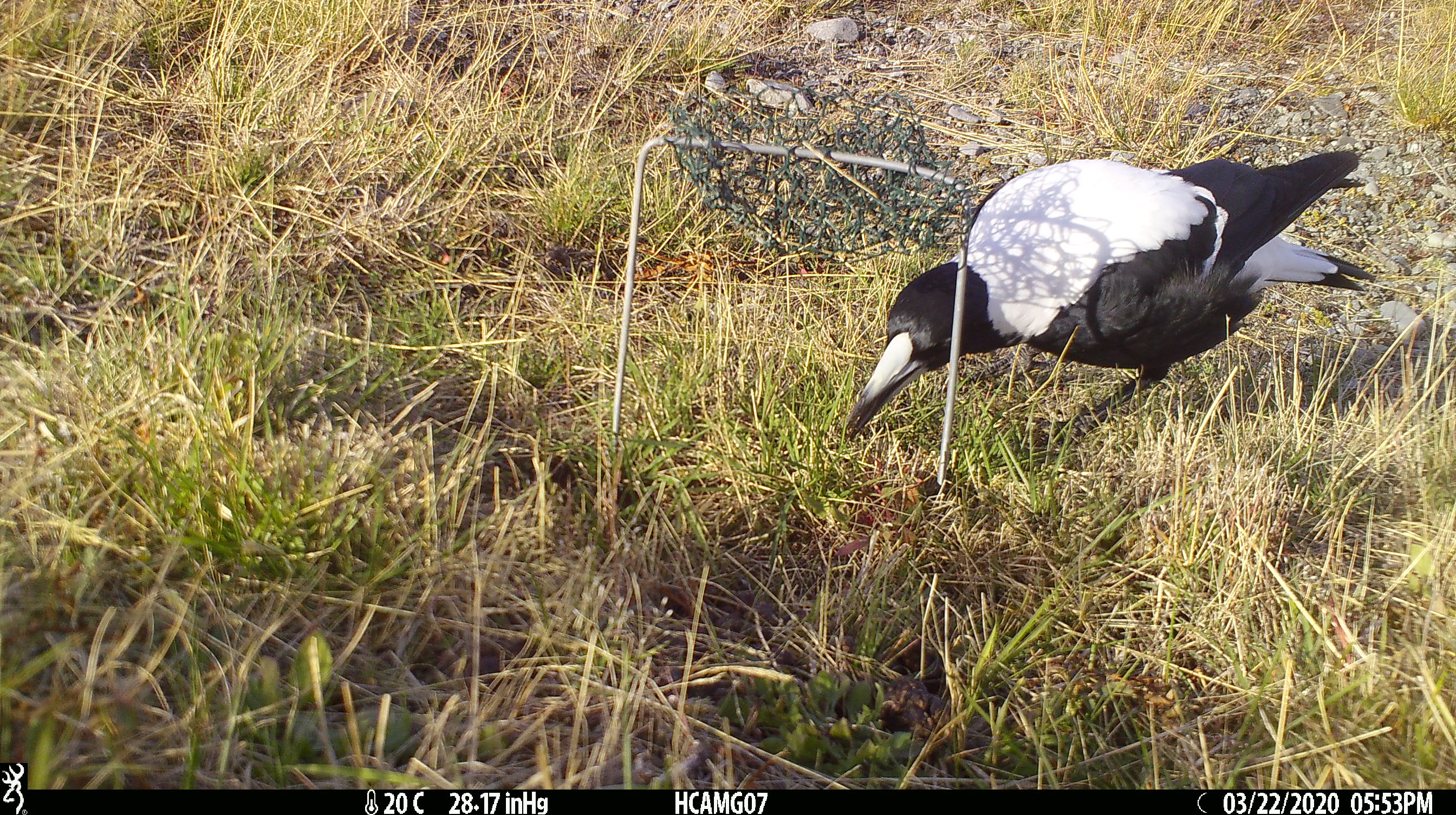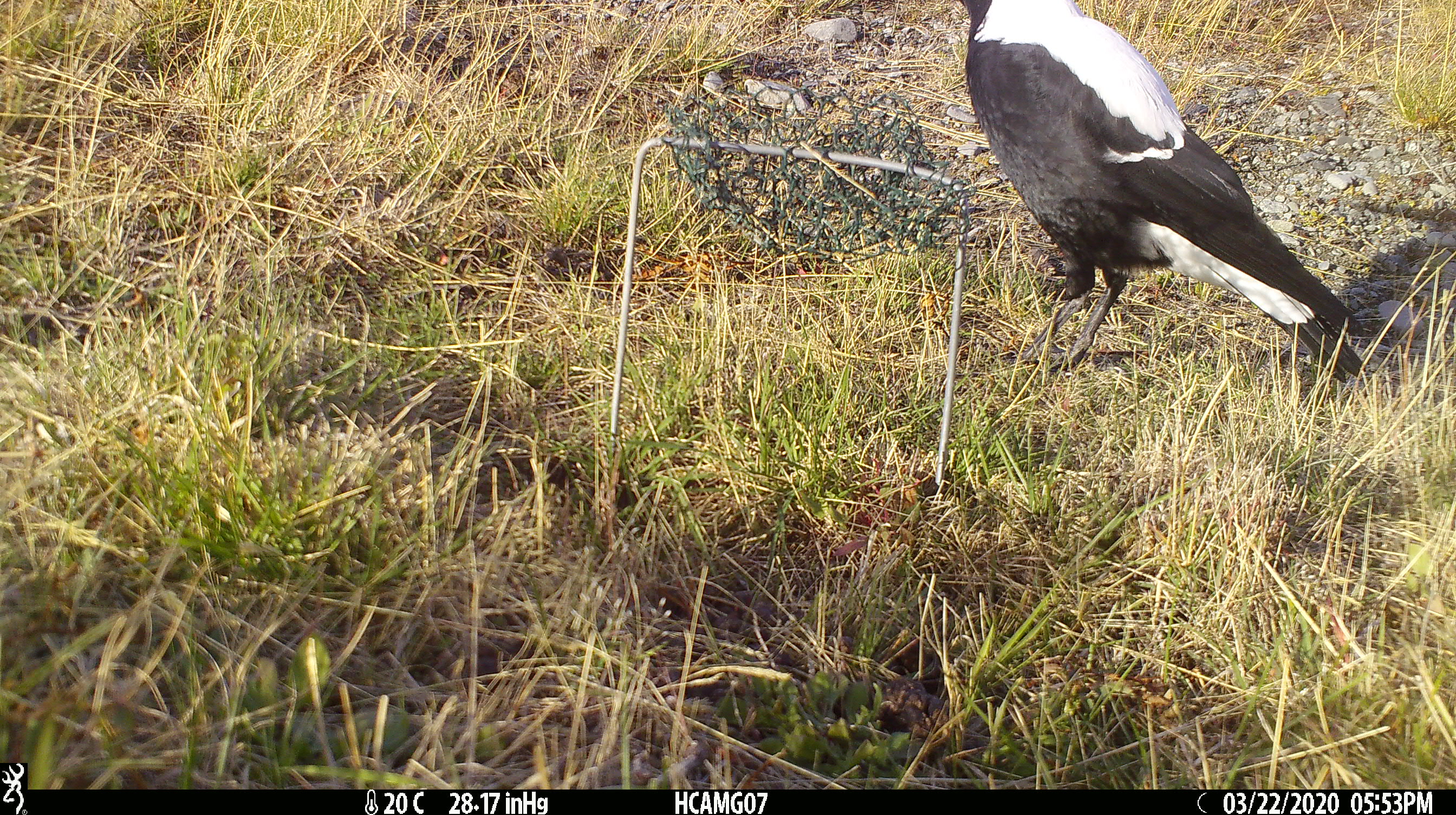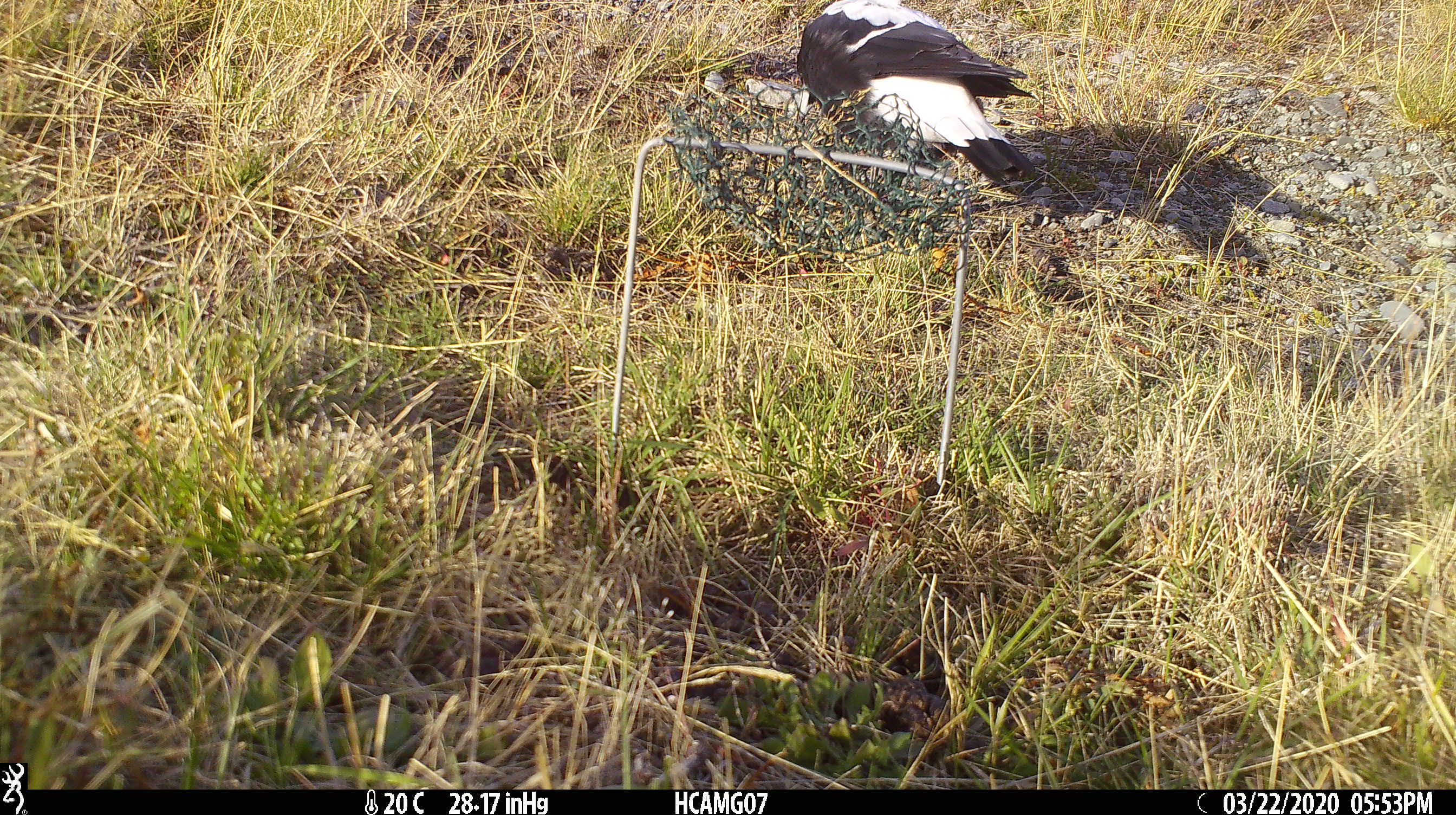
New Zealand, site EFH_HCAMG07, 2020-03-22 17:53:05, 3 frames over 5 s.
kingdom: Animalia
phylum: Chordata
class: Aves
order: Passeriformes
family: Artamidae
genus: Gymnorhina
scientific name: Gymnorhina tibicen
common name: australian magpie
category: magpie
Magpie (australian magpie) (Gymnorhina tibicen).